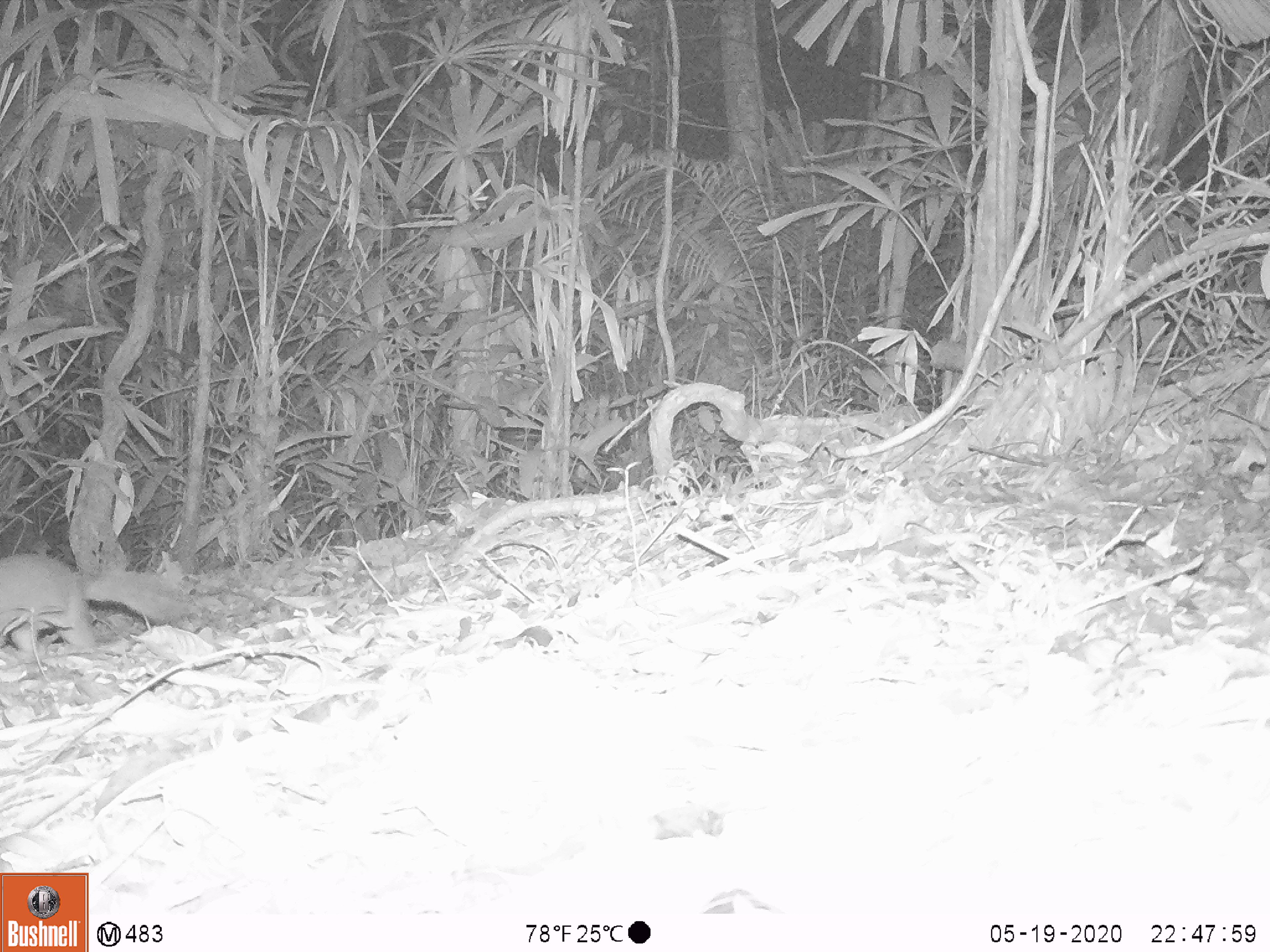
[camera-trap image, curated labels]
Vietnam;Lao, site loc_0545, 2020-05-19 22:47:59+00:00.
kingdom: Animalia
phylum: Chordata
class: Mammalia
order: Carnivora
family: Mustelidae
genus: Melogale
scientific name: Melogale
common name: ferret badger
Ferret badger (Melogale). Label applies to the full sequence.